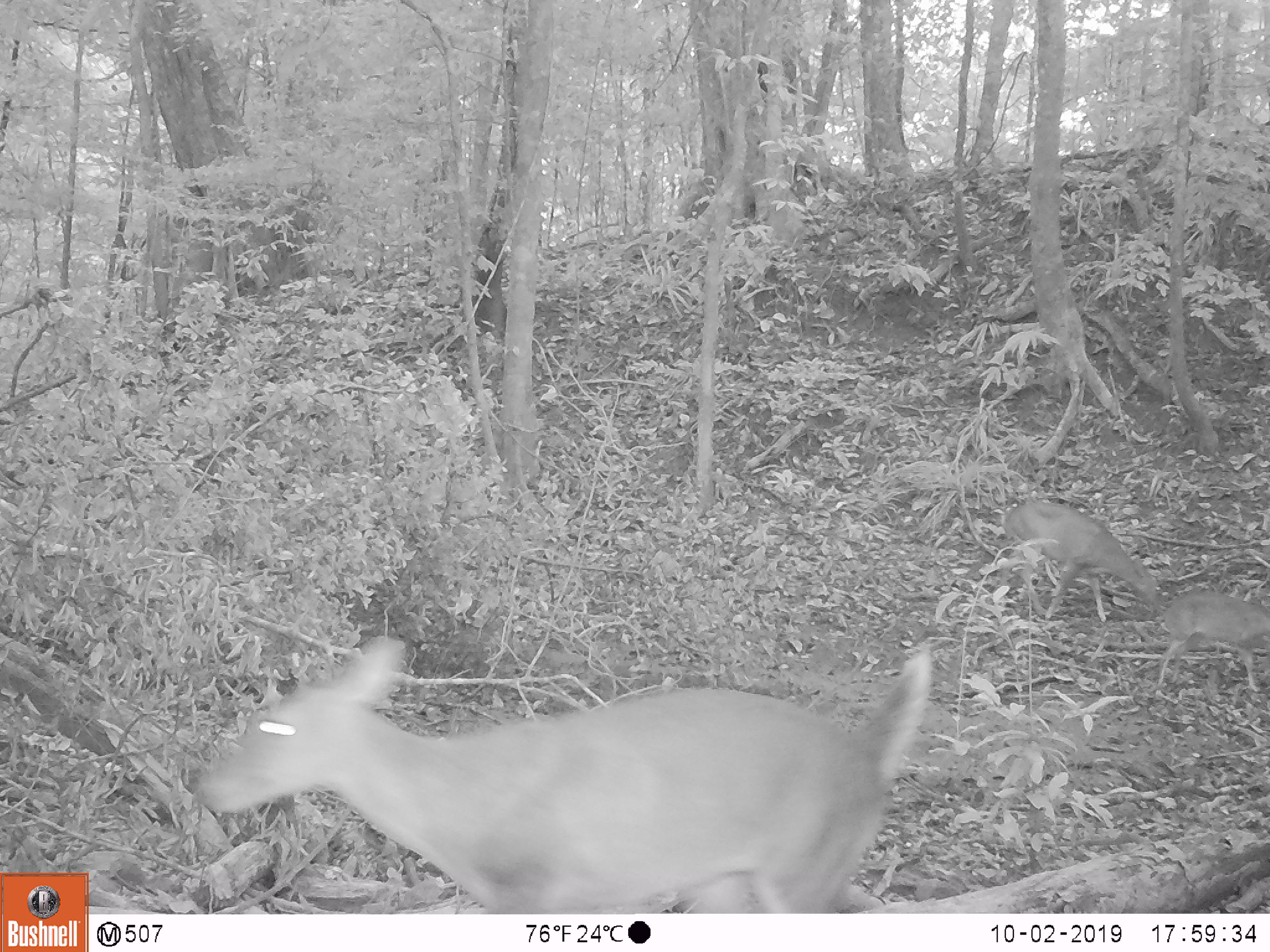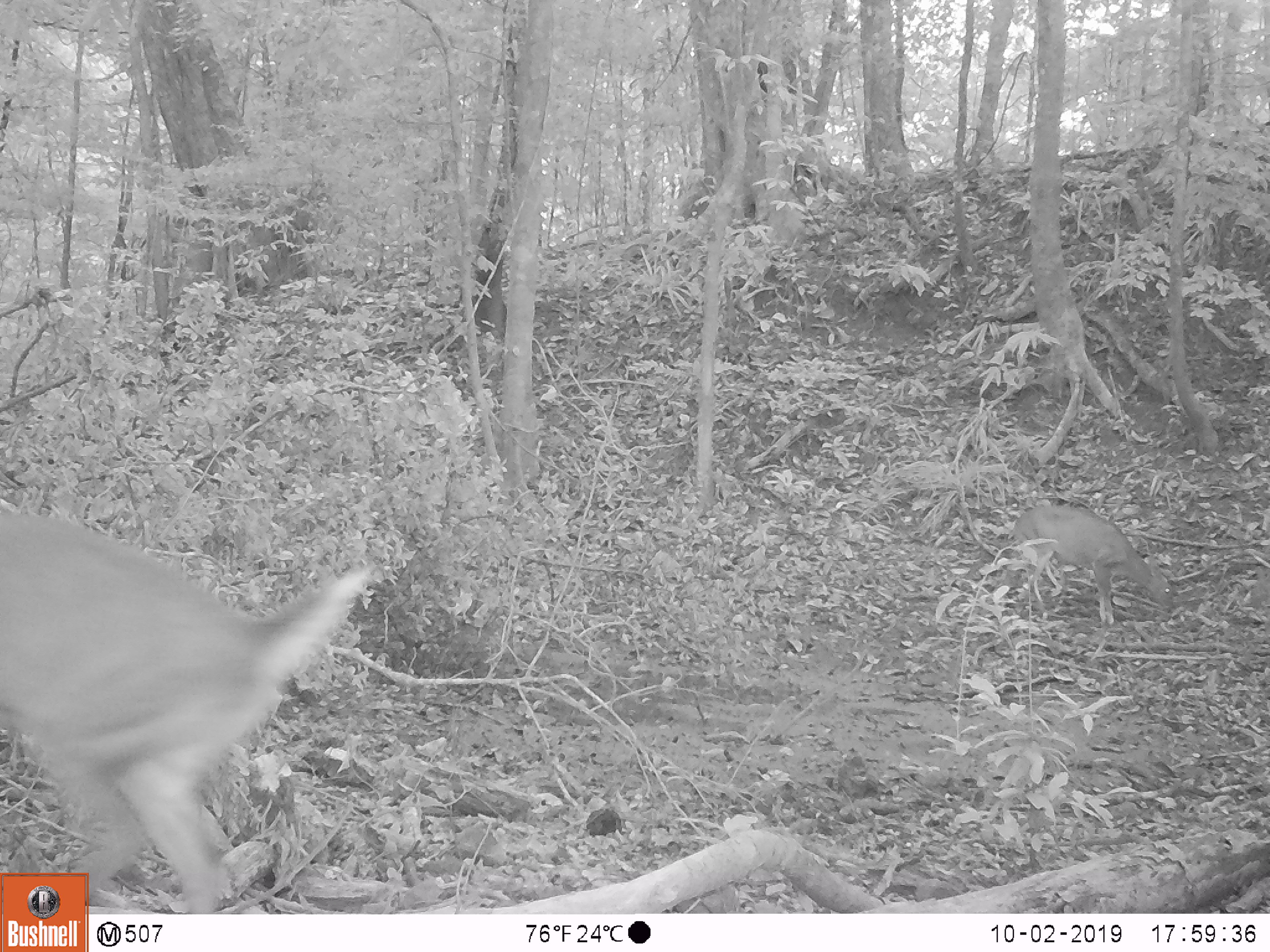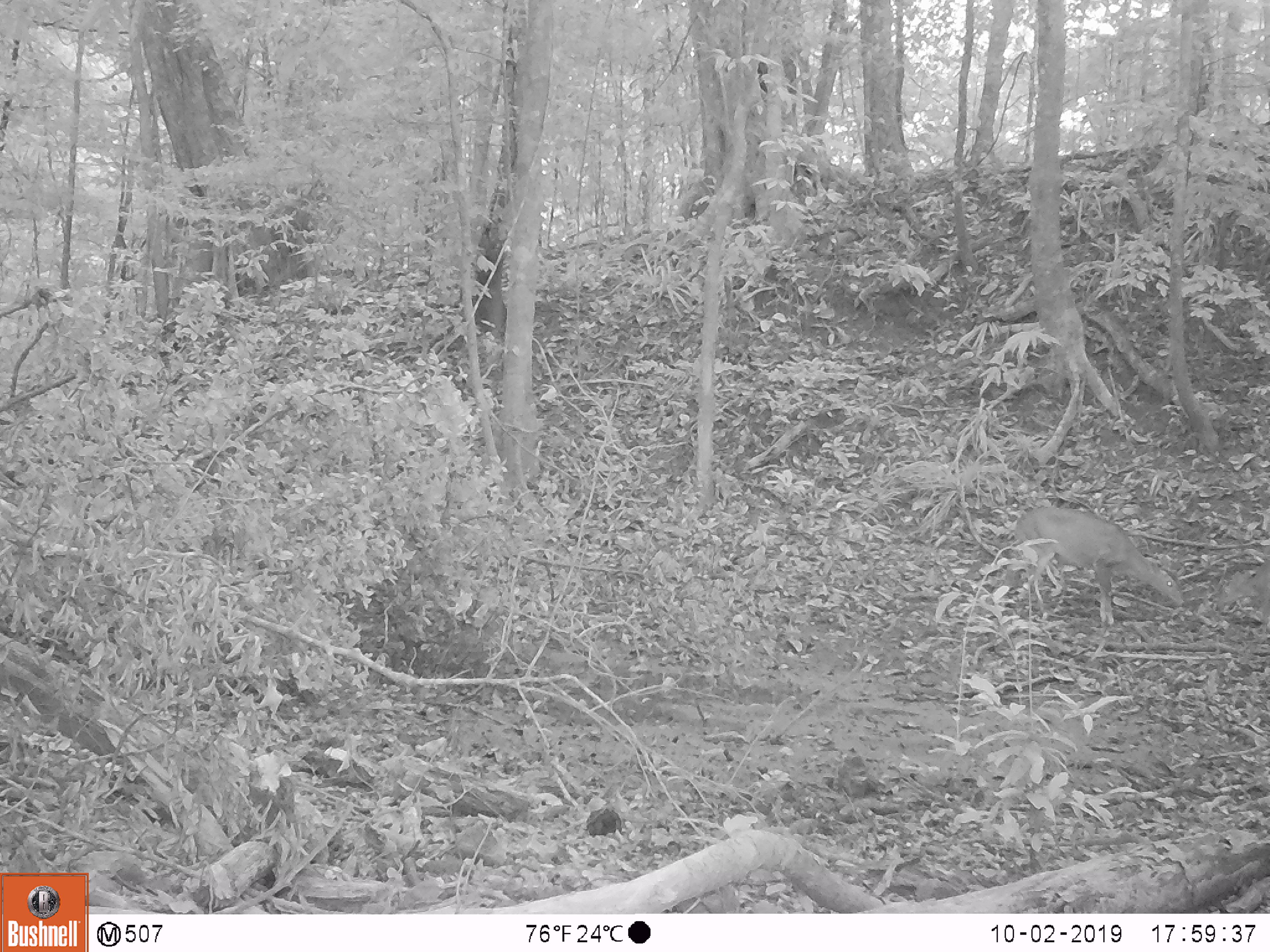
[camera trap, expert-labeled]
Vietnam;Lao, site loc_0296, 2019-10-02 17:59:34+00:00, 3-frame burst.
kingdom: Animalia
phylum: Chordata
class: Mammalia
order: Artiodactyla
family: Cervidae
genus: Muntiacus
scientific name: Muntiacus vuquangensis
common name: large-antlered muntjac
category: large antlered muntjac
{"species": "large antlered muntjac (large-antlered muntjac) (Muntiacus vuquangensis)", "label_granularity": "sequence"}